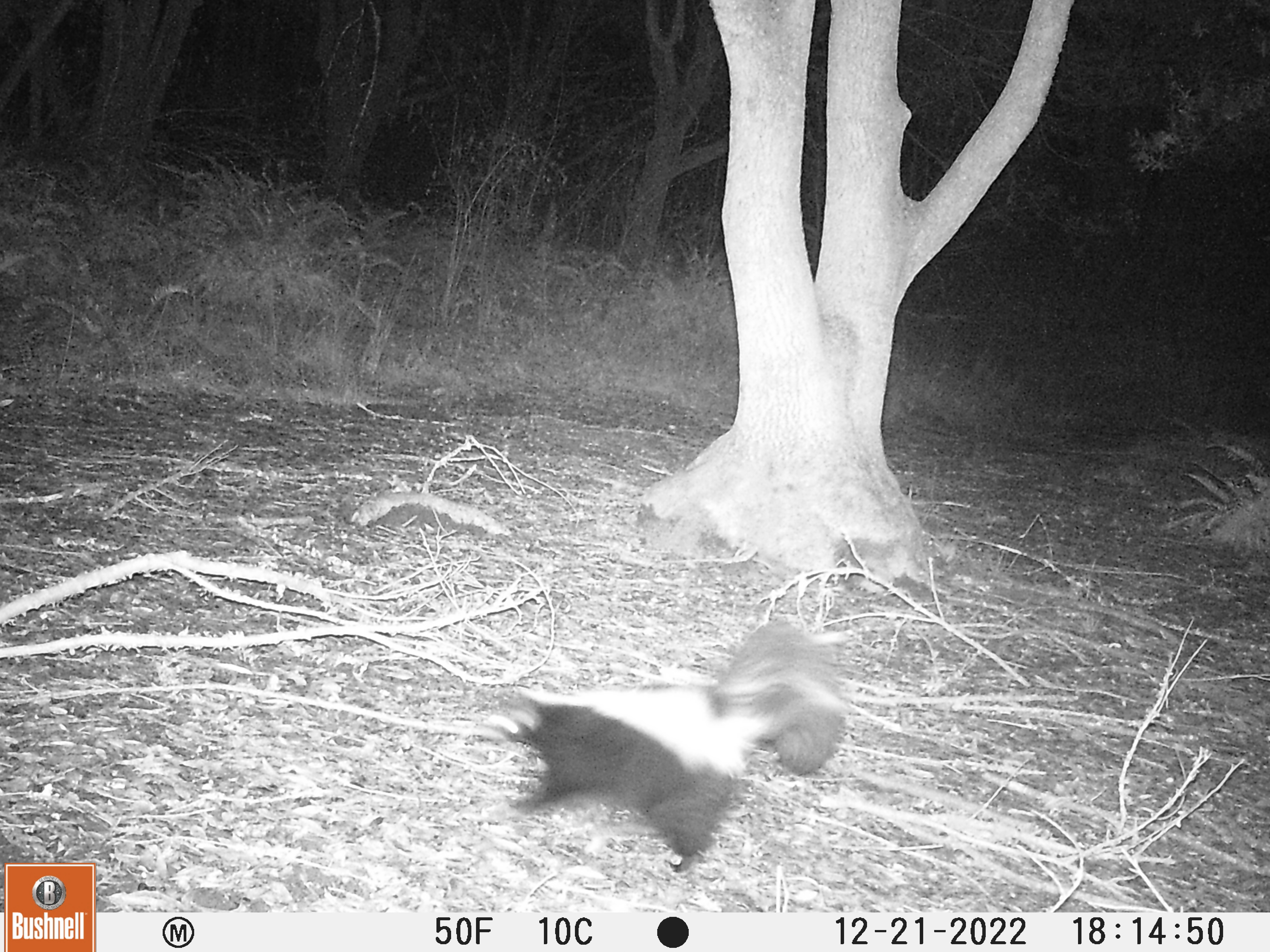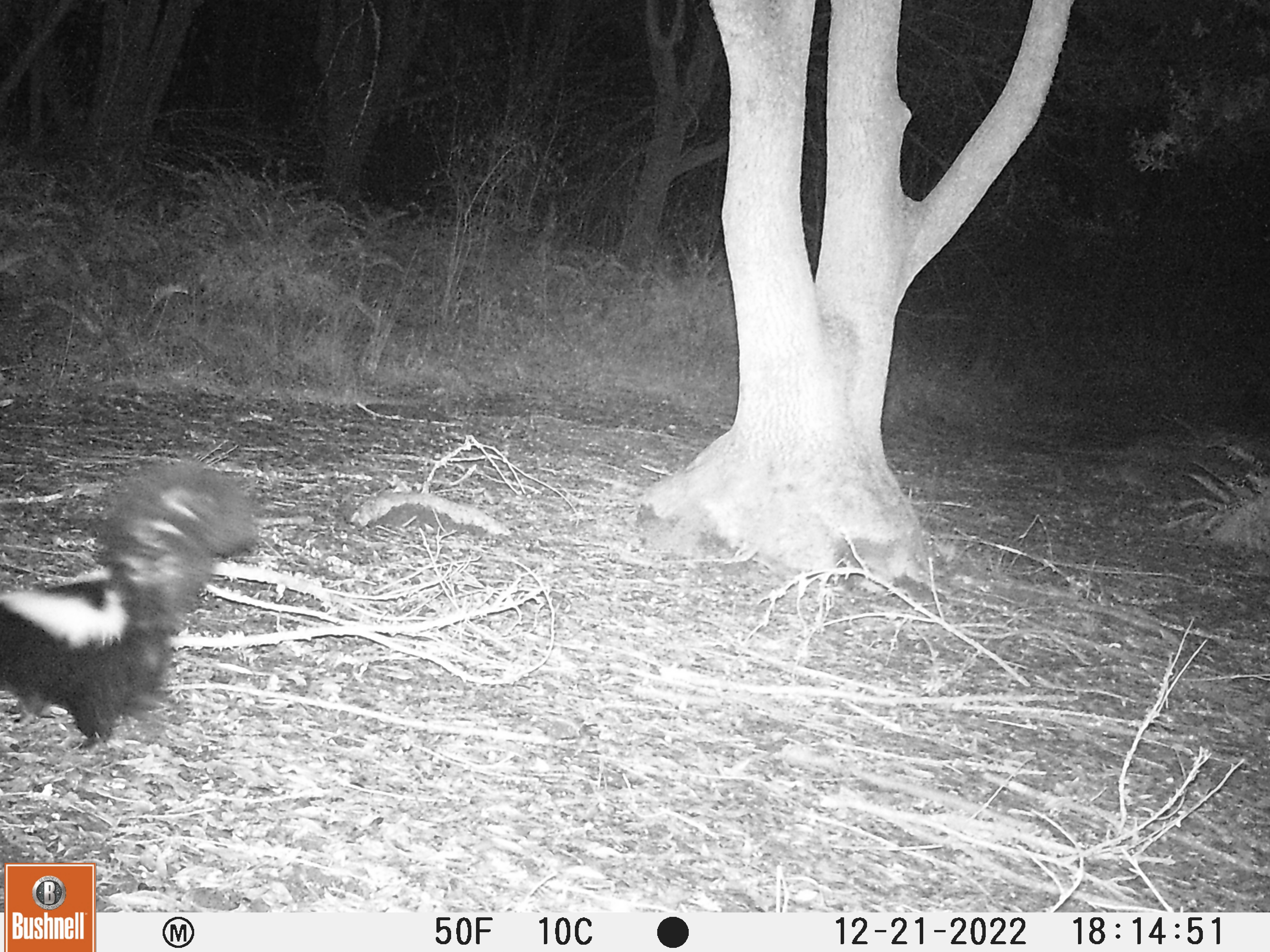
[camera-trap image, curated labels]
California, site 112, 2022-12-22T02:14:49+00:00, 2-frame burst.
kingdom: Animalia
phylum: Chordata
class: Mammalia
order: Carnivora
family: Mephitidae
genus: Mephitis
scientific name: Mephitis mephitis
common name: striped skunk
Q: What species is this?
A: Striped skunk (Mephitis mephitis).